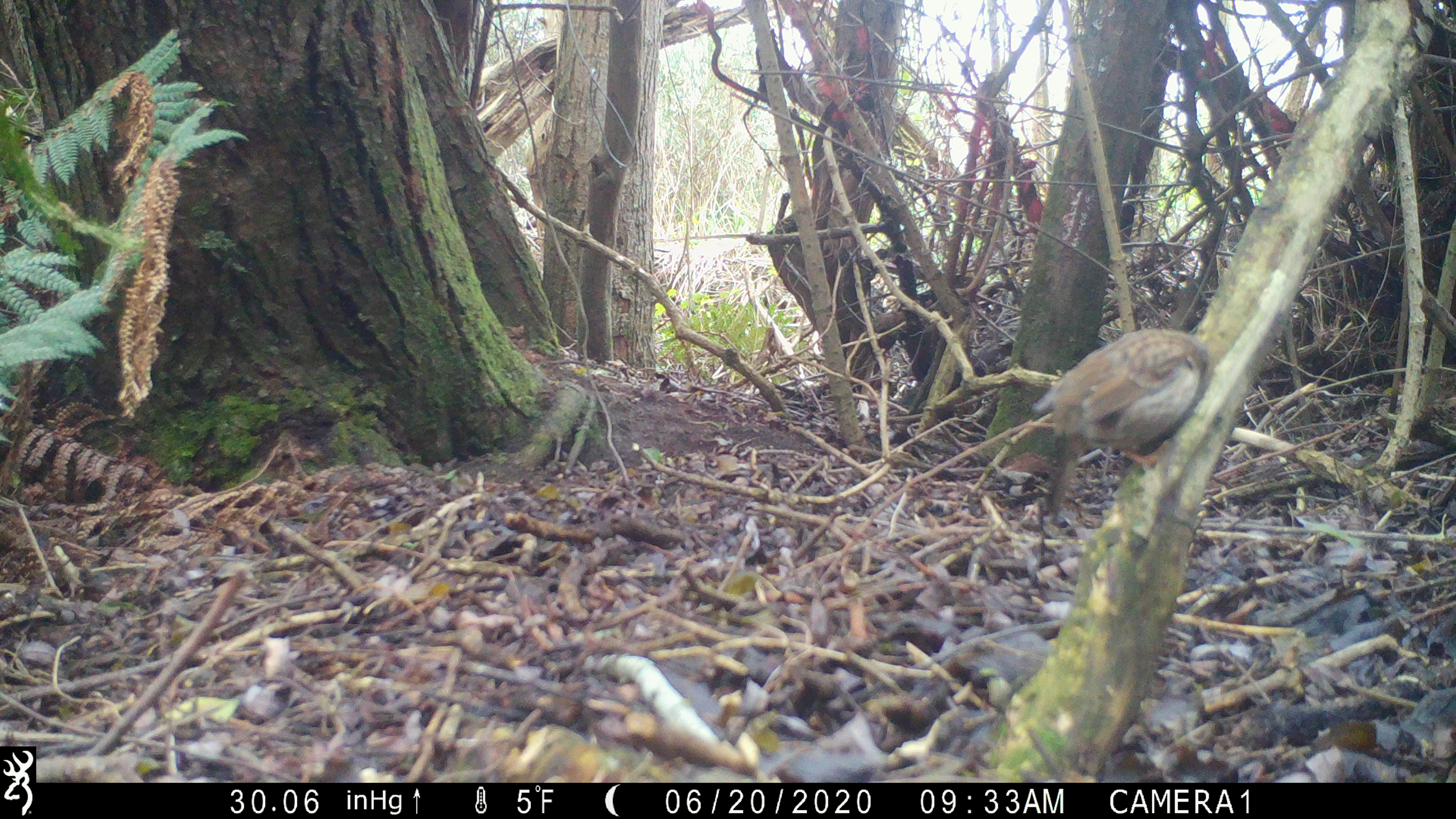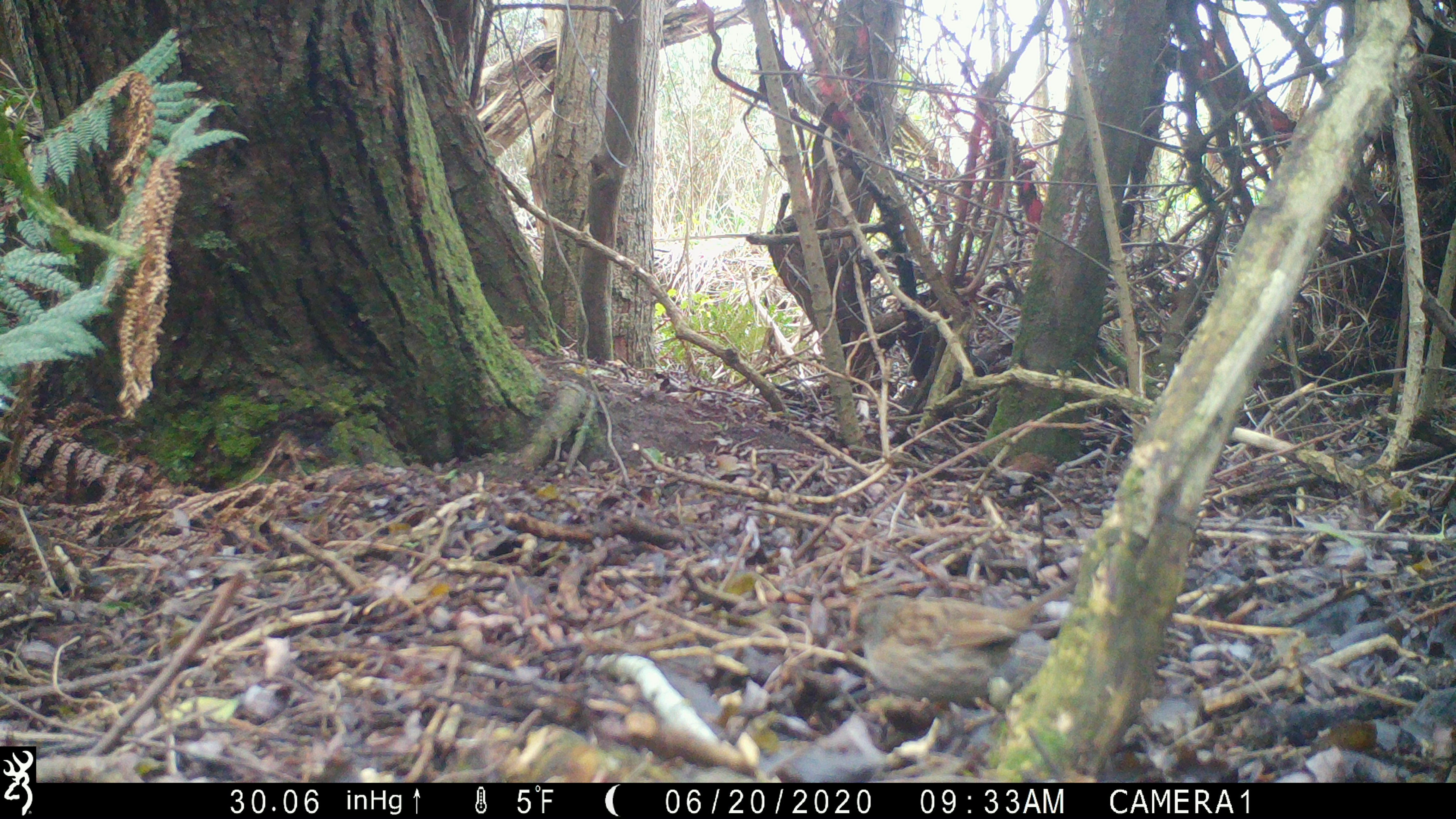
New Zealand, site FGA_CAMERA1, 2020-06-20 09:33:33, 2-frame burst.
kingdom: Animalia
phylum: Chordata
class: Aves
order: Passeriformes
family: Prunellidae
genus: Prunella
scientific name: Prunella modularis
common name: dunnock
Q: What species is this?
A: Dunnock (Prunella modularis).